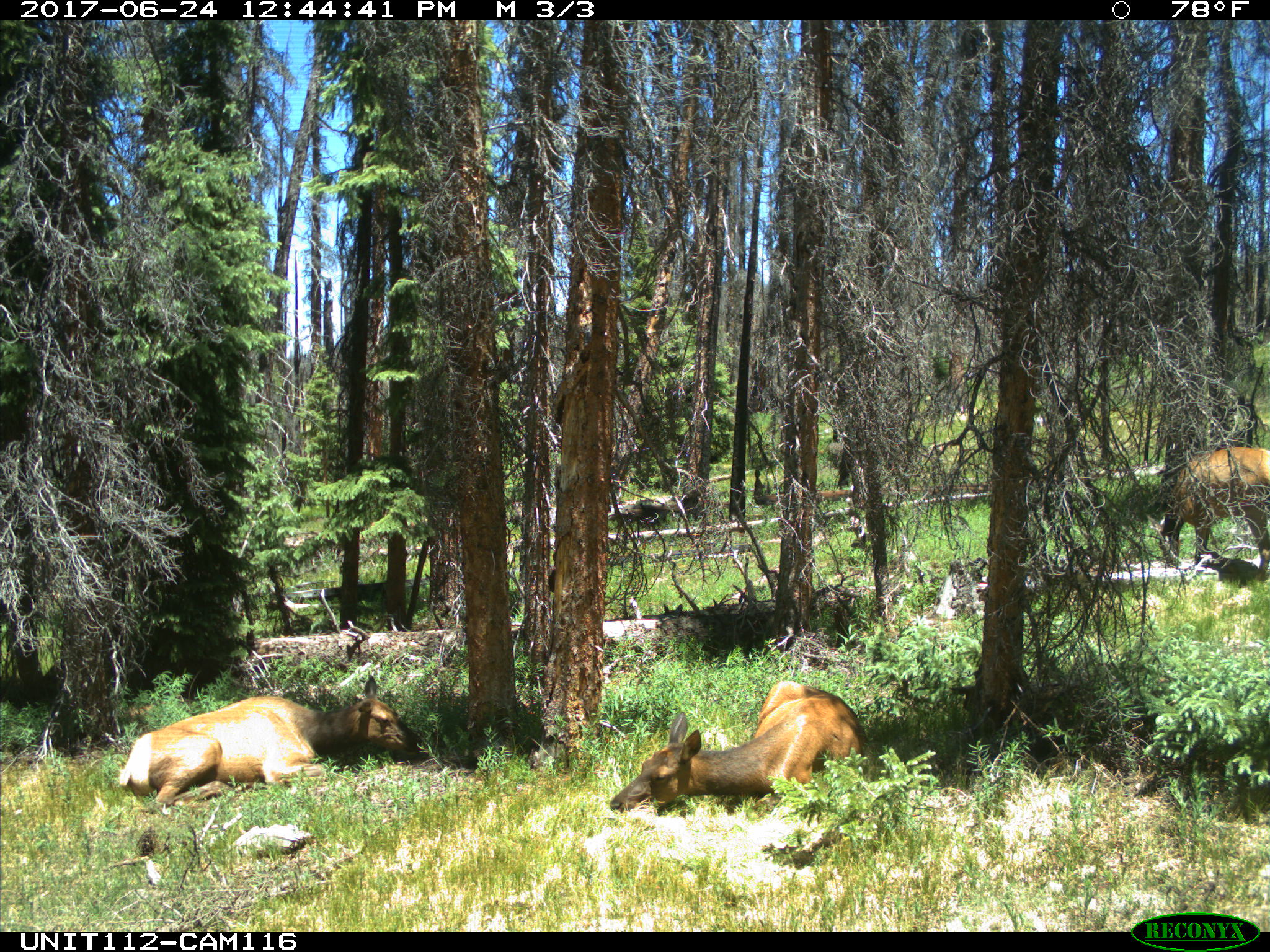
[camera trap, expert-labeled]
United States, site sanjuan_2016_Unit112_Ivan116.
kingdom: Animalia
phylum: Chordata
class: Mammalia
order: Artiodactyla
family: Cervidae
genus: Cervus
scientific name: Cervus elaphus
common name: red deer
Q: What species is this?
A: Cervus elaphus (red deer).